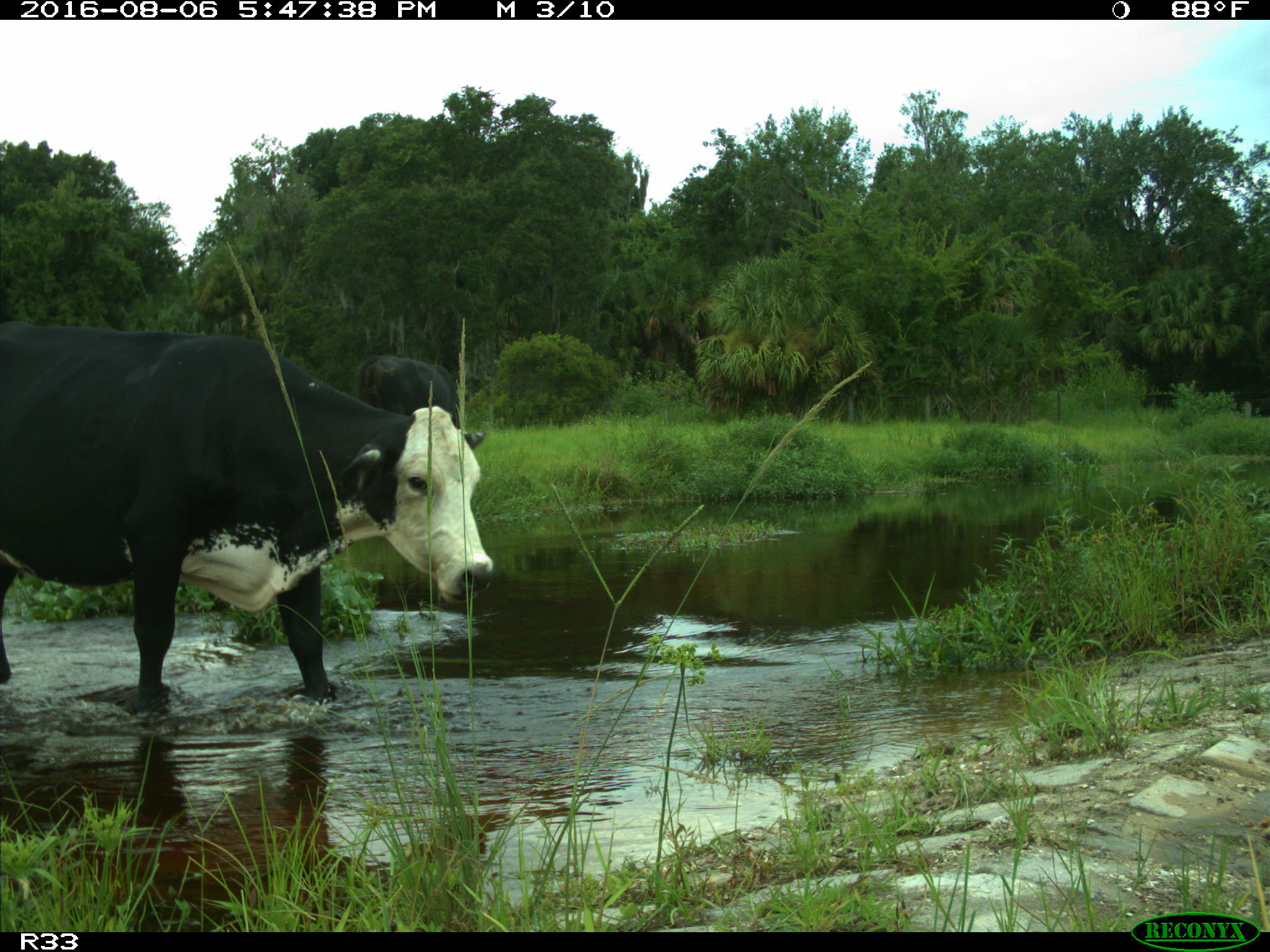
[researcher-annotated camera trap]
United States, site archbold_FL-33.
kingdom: Animalia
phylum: Chordata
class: Mammalia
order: Artiodactyla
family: Bovidae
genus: Bos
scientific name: Bos taurus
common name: domestic cow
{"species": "Bos taurus (domestic cow)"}